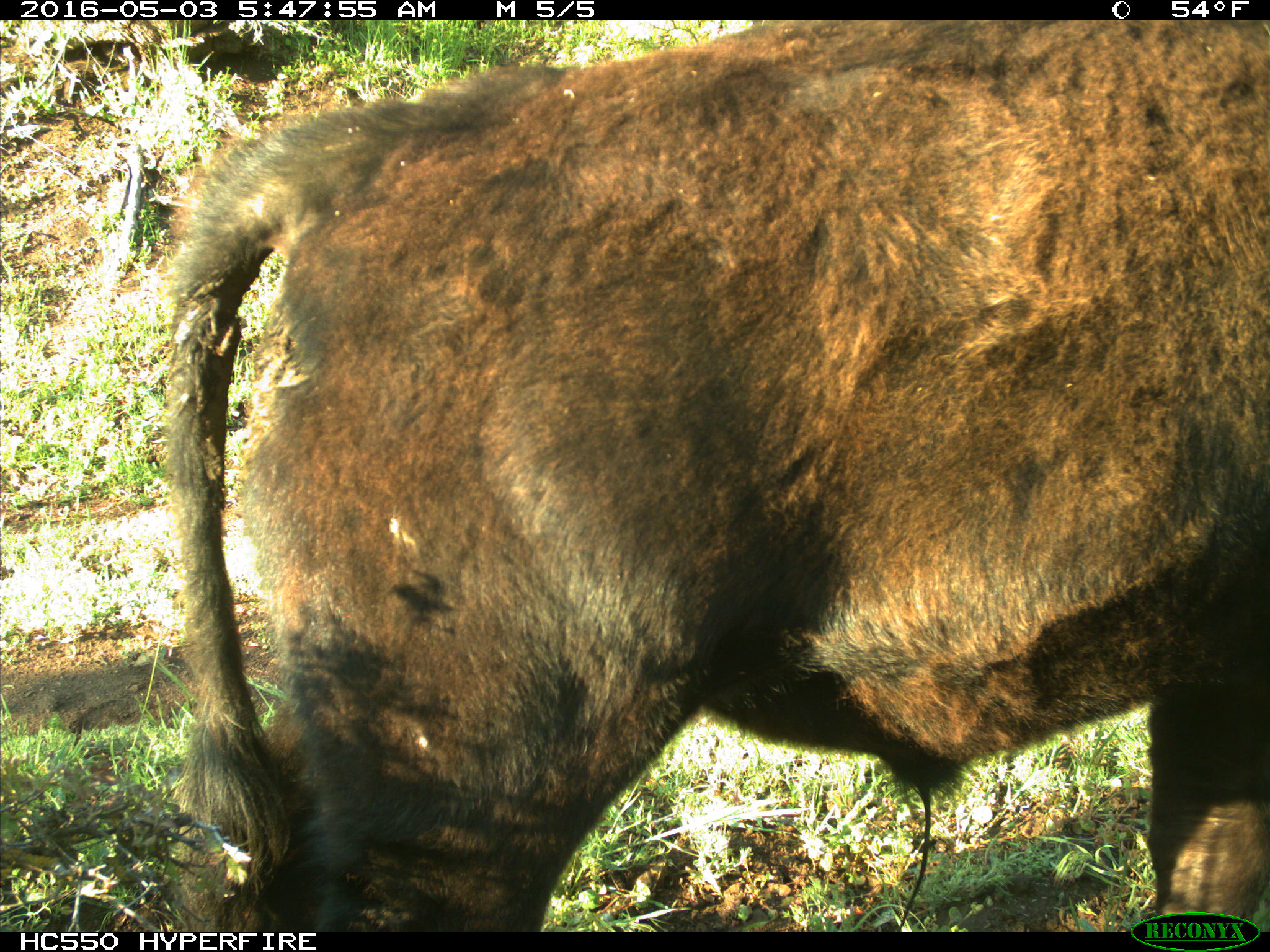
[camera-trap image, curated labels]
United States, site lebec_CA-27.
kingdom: Animalia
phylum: Chordata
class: Mammalia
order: Artiodactyla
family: Bovidae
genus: Bos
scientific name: Bos taurus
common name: domestic cow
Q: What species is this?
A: Bos taurus (domestic cow).